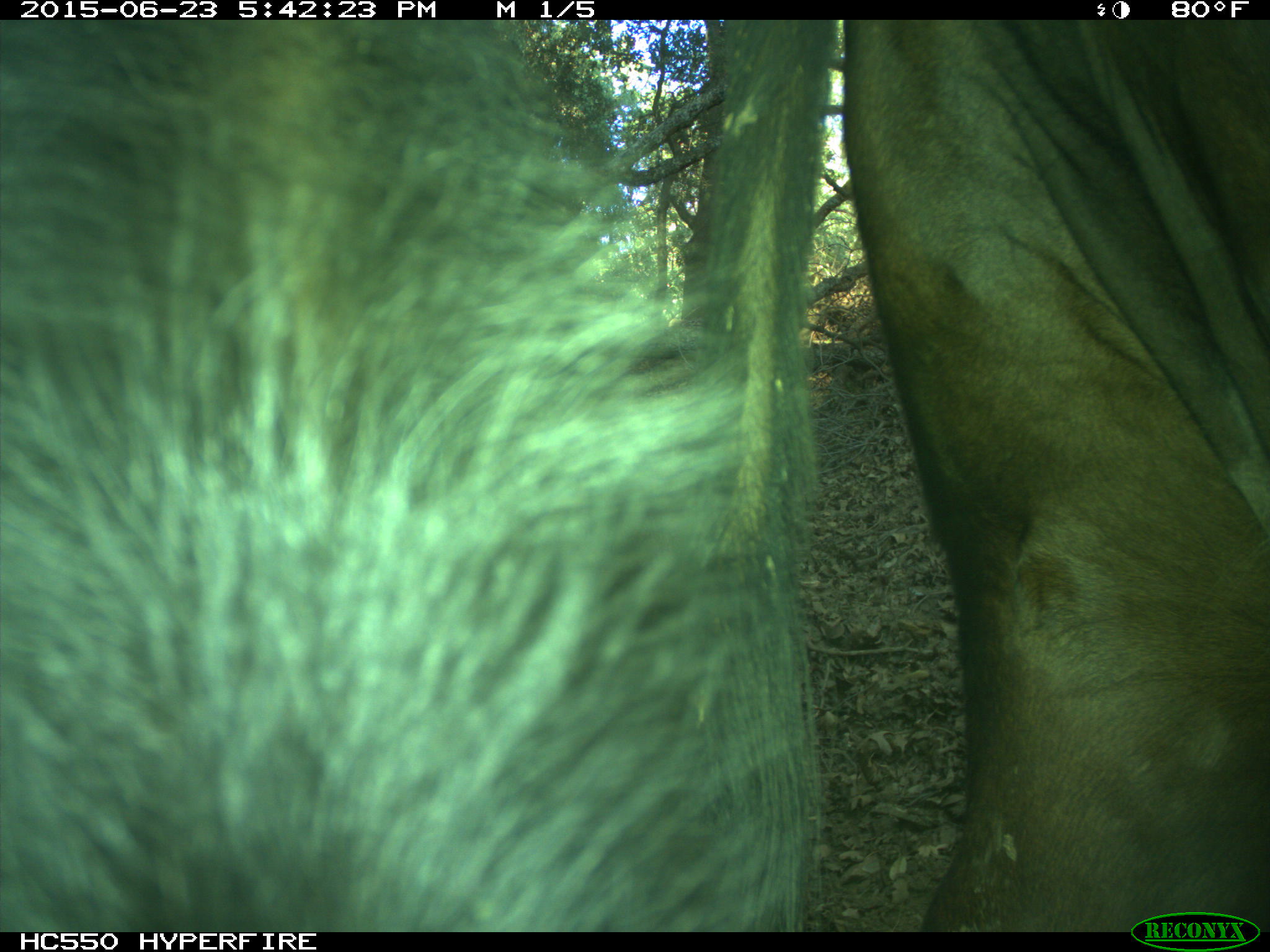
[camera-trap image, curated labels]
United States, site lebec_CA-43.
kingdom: Animalia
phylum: Chordata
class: Mammalia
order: Artiodactyla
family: Bovidae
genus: Bos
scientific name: Bos taurus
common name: domestic cow